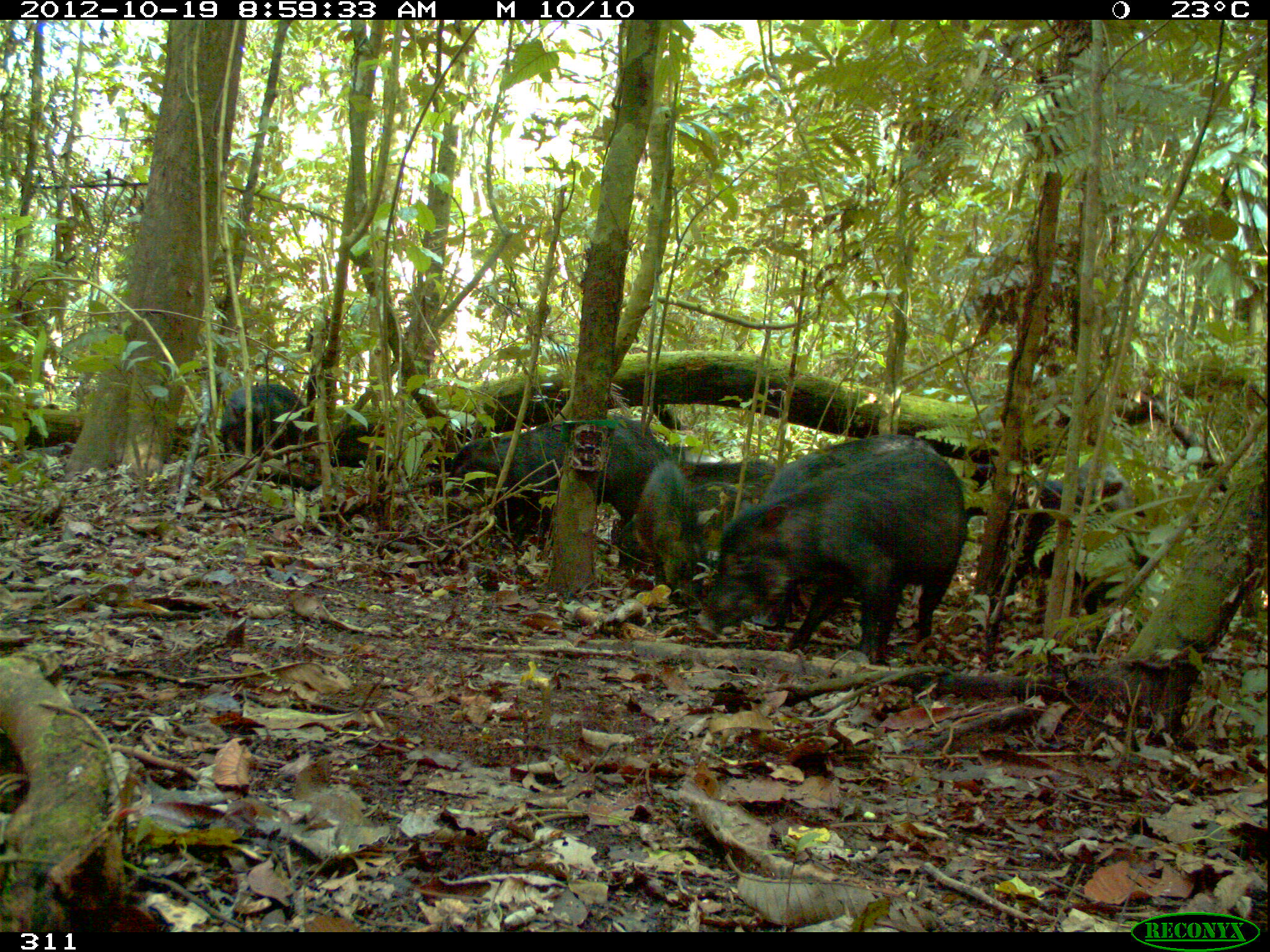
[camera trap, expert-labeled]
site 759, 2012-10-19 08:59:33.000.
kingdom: Animalia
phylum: Chordata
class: Mammalia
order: Artiodactyla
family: Tayassuidae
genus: Tayassu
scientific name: Tayassu pecari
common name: white-lipped peccary